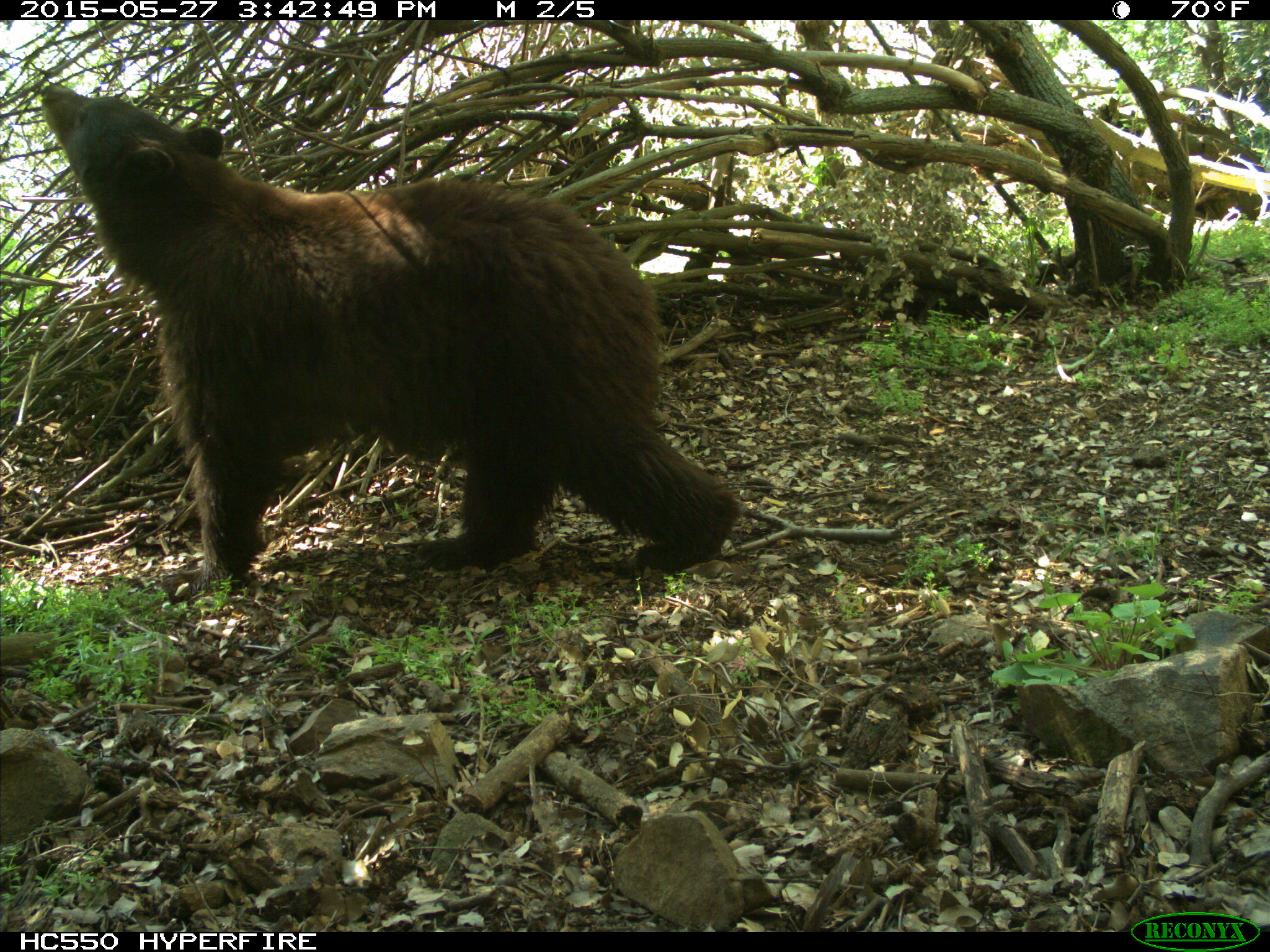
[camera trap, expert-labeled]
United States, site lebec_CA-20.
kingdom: Animalia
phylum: Chordata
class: Mammalia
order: Carnivora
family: Ursidae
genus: Ursus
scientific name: Ursus americanus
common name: american black bear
Ursus americanus (american black bear).